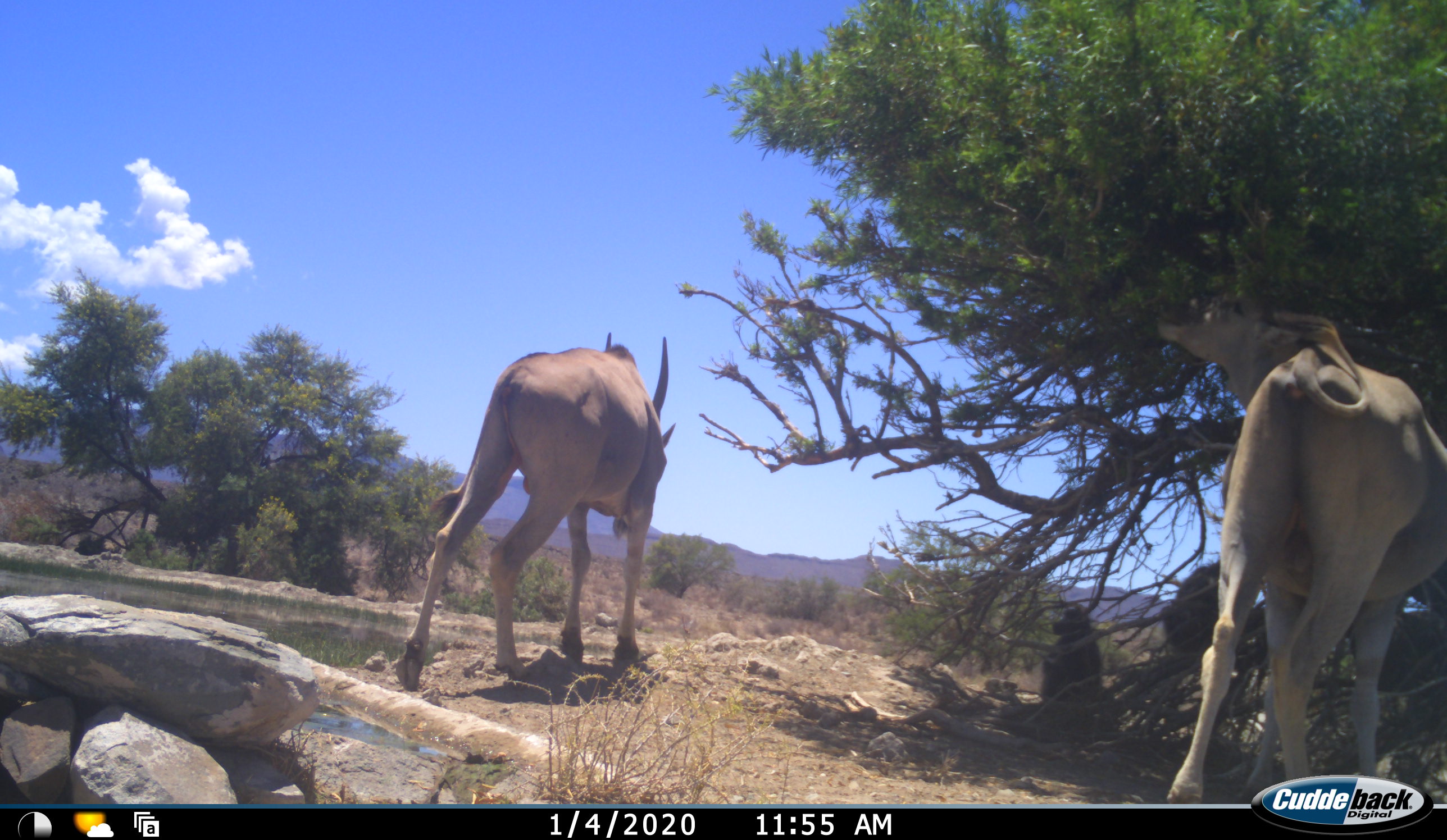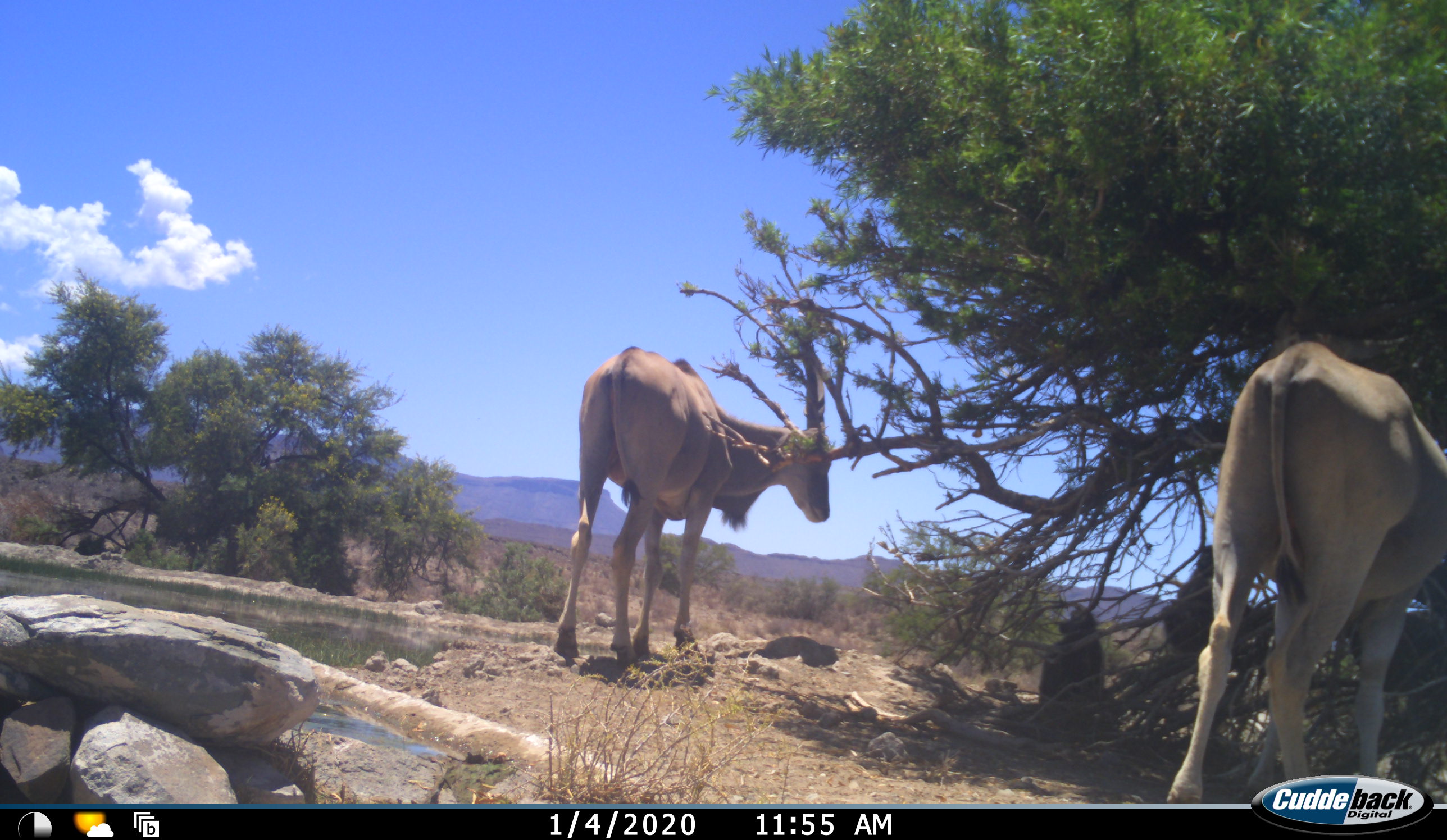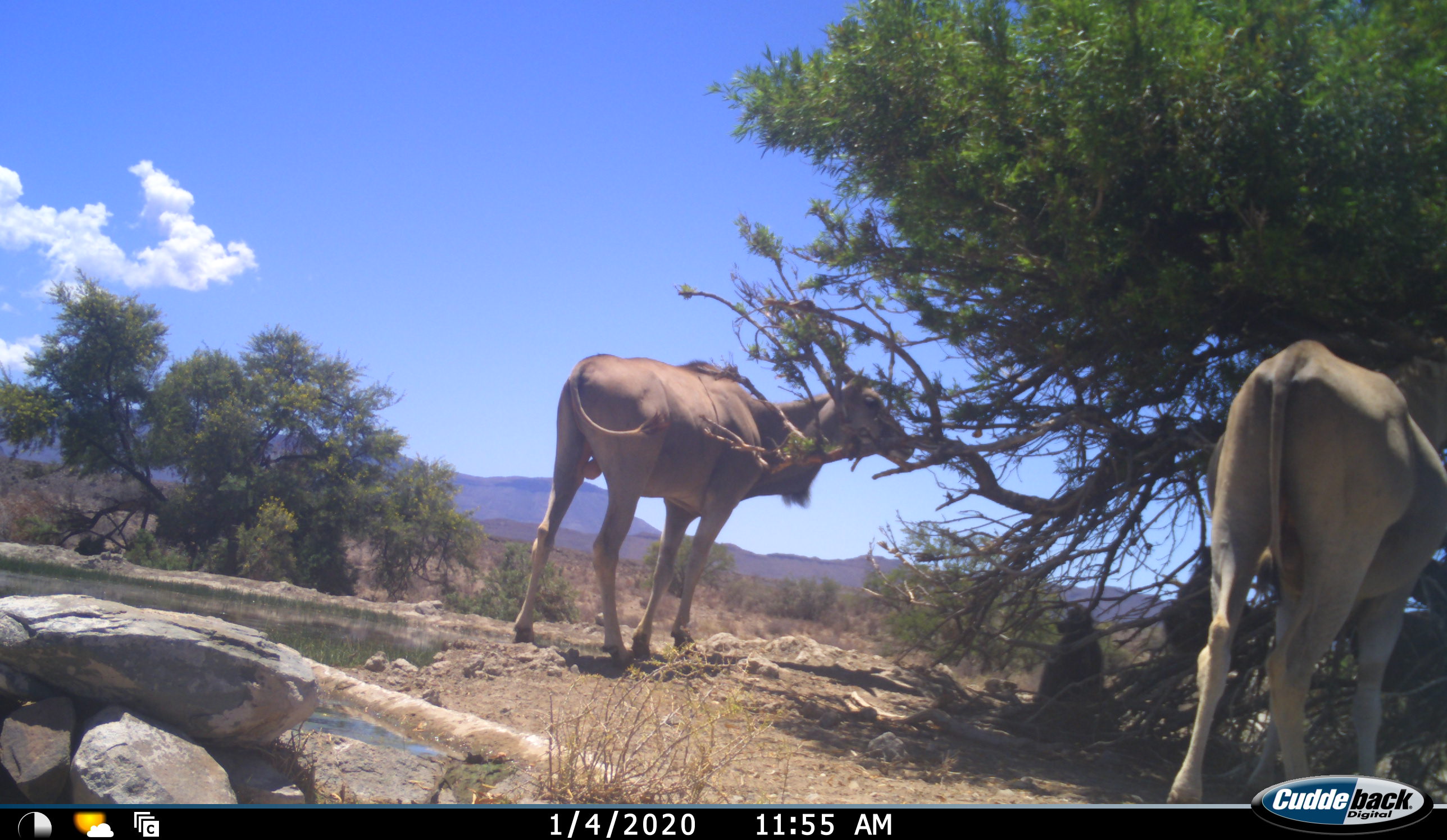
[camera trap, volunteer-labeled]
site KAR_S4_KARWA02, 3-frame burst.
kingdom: Animalia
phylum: Chordata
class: Mammalia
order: Primates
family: Cercopithecidae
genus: Papio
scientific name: Papio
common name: baboon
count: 2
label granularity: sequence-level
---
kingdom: Animalia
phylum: Chordata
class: Mammalia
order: Artiodactyla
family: Bovidae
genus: Tragelaphus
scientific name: Tragelaphus oryx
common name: eland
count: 2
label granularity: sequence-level